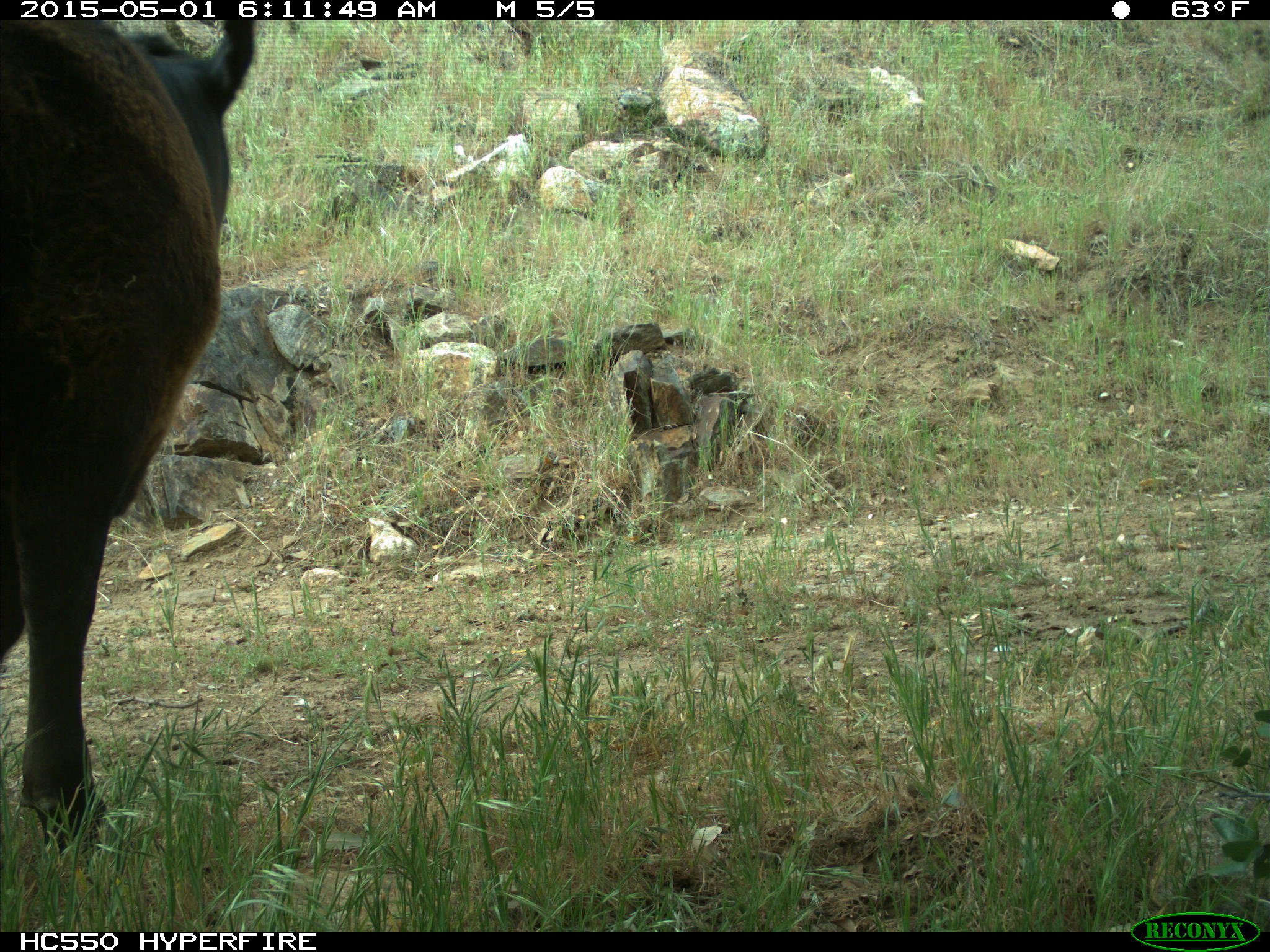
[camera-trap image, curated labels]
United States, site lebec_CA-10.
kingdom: Animalia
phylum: Chordata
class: Mammalia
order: Artiodactyla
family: Bovidae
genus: Bos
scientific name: Bos taurus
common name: domestic cow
Bos taurus (domestic cow).